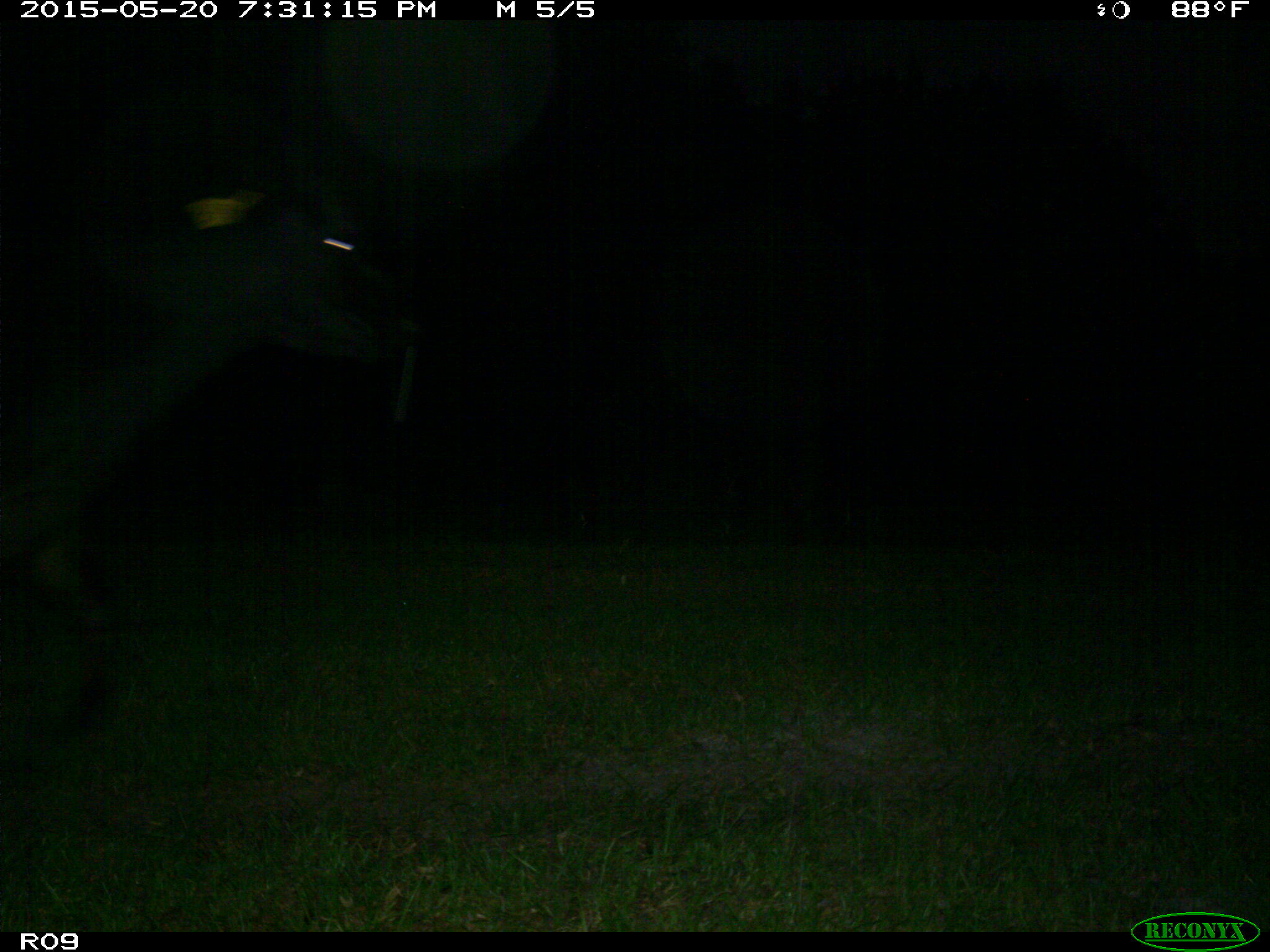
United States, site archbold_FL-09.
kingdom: Animalia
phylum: Chordata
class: Mammalia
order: Artiodactyla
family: Bovidae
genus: Bos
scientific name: Bos taurus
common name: domestic cow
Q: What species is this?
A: Bos taurus (domestic cow).